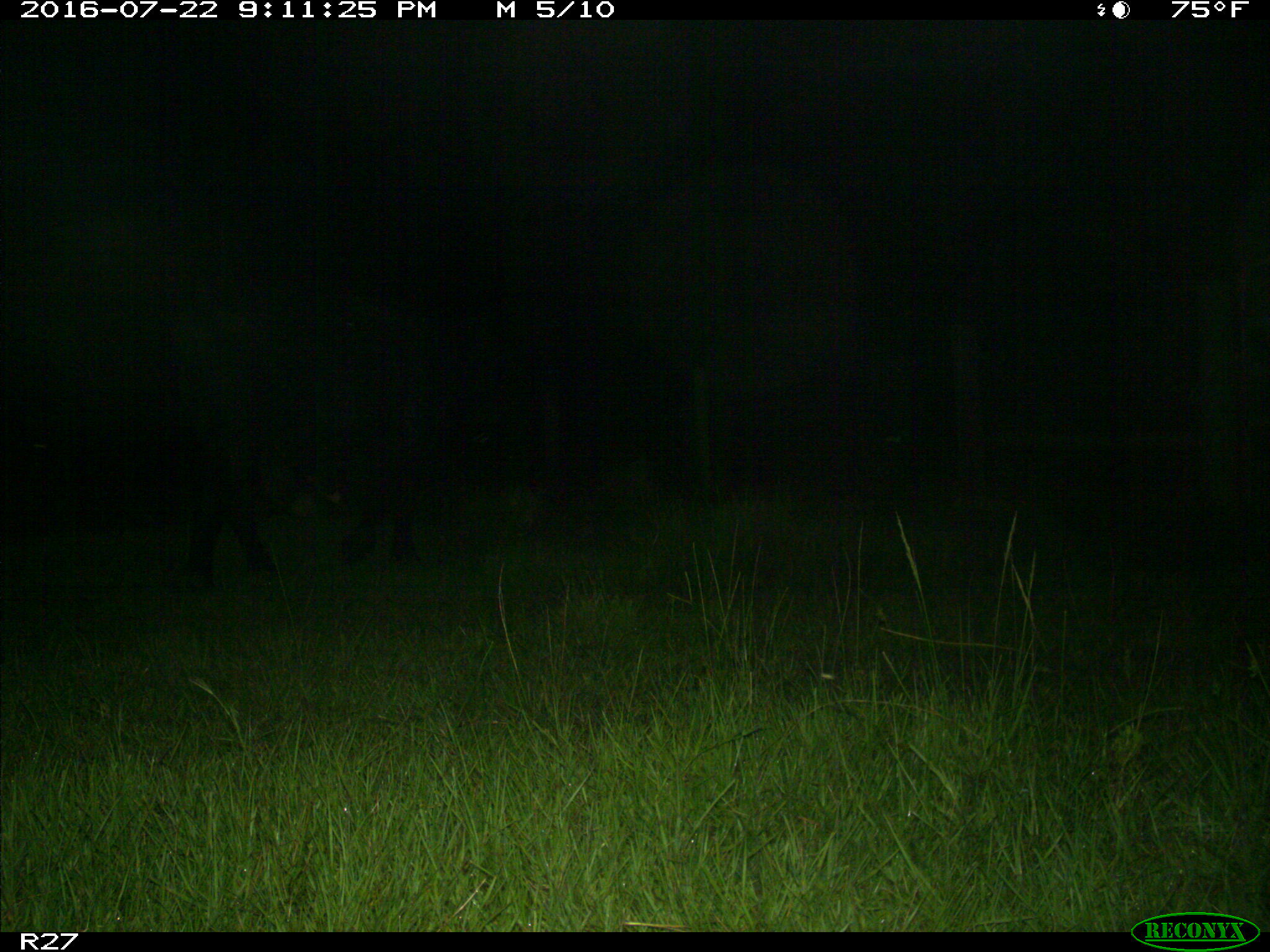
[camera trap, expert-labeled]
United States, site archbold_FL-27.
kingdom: Animalia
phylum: Chordata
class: Mammalia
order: Artiodactyla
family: Bovidae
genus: Bos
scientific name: Bos taurus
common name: domestic cow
Bos taurus (domestic cow).